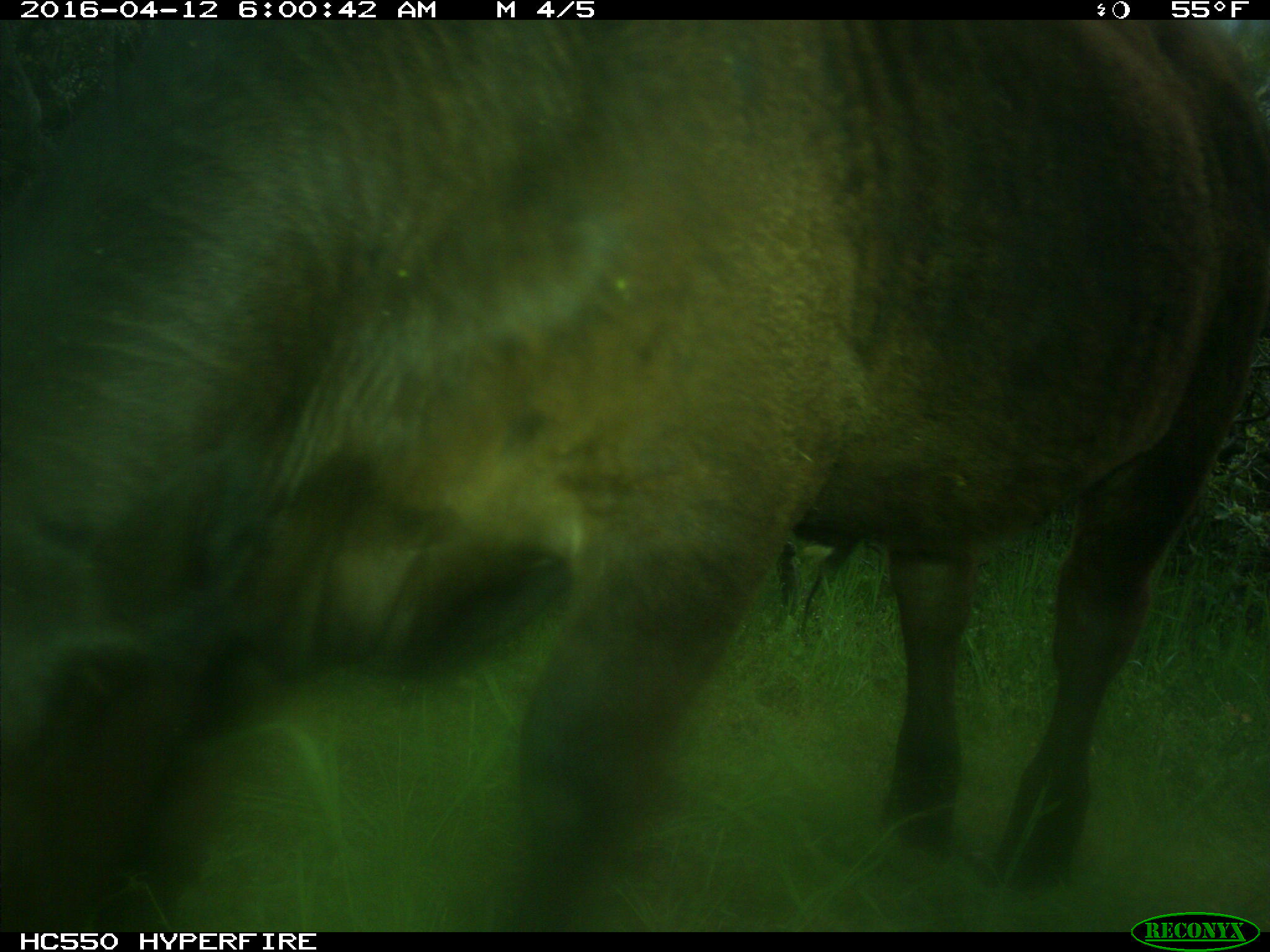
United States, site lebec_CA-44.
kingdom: Animalia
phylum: Chordata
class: Mammalia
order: Artiodactyla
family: Bovidae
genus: Bos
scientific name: Bos taurus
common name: domestic cow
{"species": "Bos taurus (domestic cow)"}